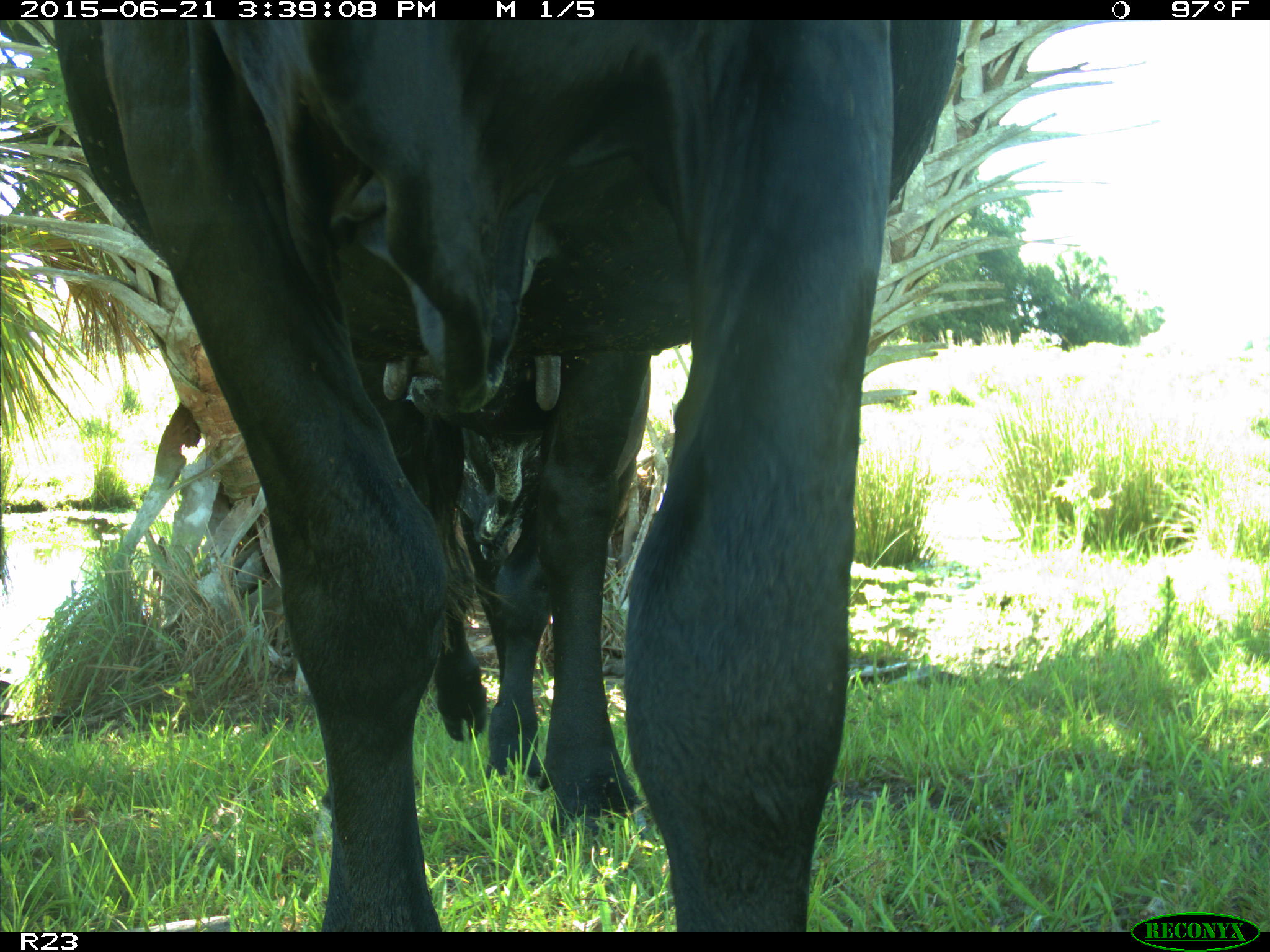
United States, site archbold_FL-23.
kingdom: Animalia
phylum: Chordata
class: Mammalia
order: Artiodactyla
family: Bovidae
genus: Bos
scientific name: Bos taurus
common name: domestic cow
Bos taurus (domestic cow).